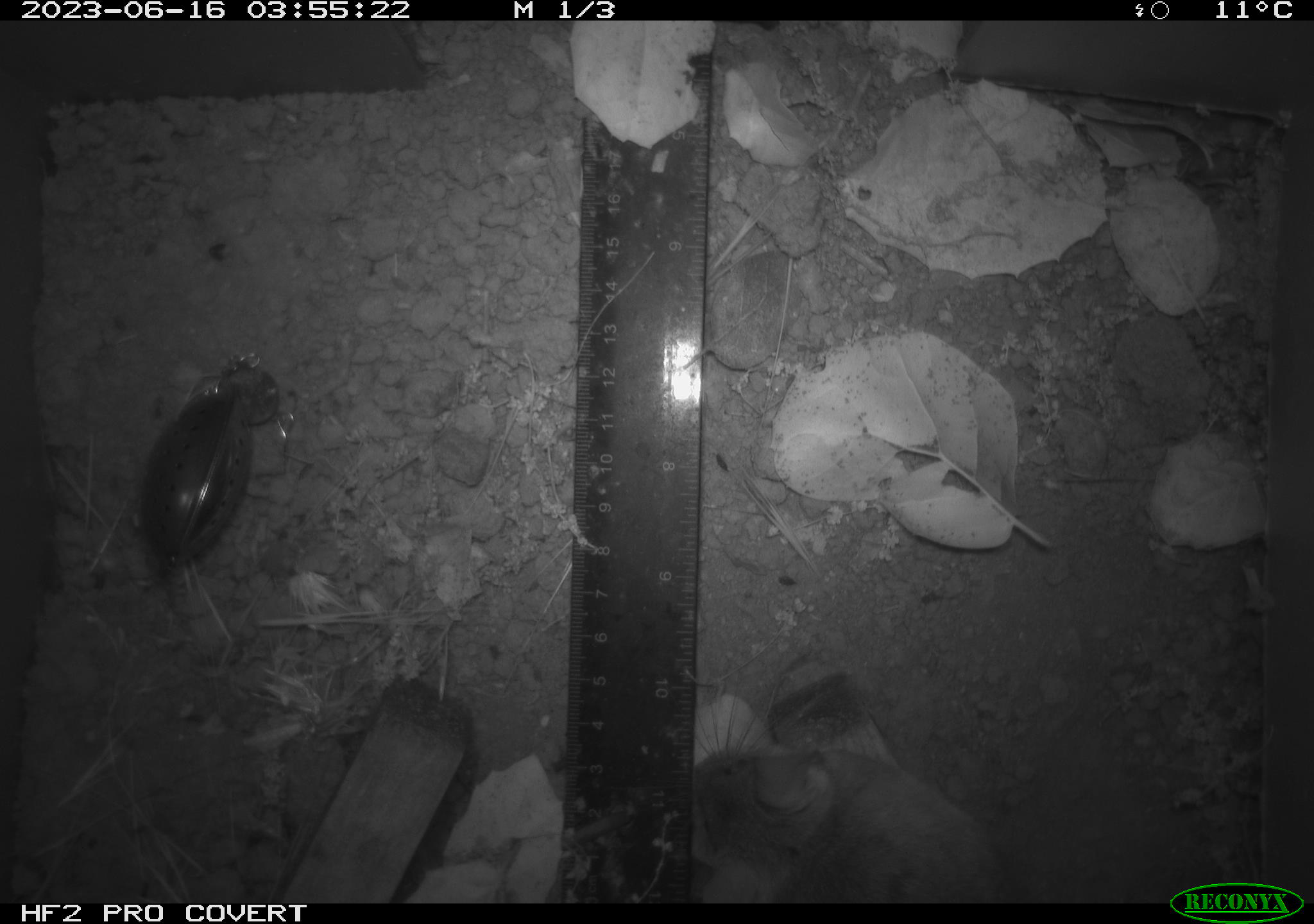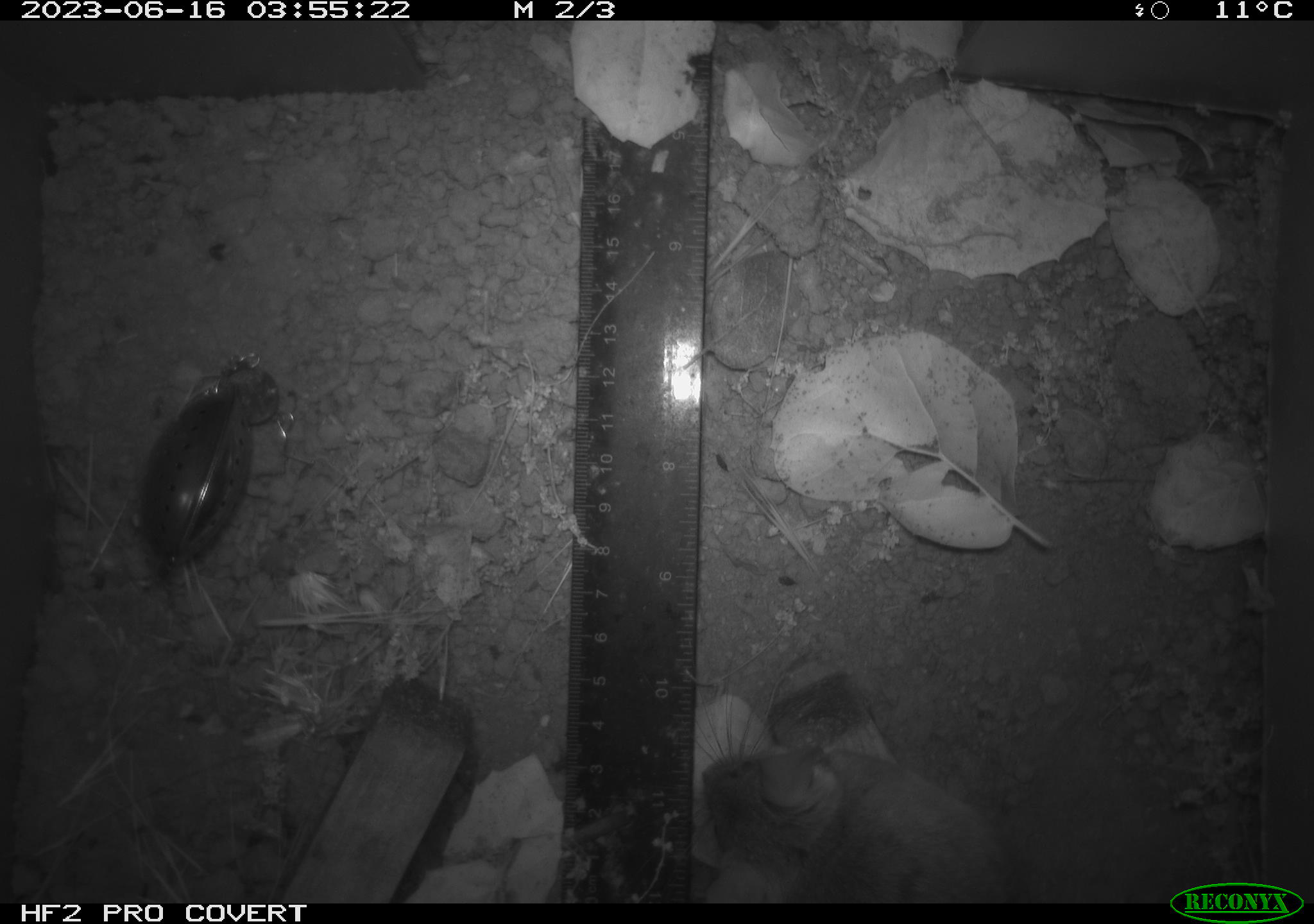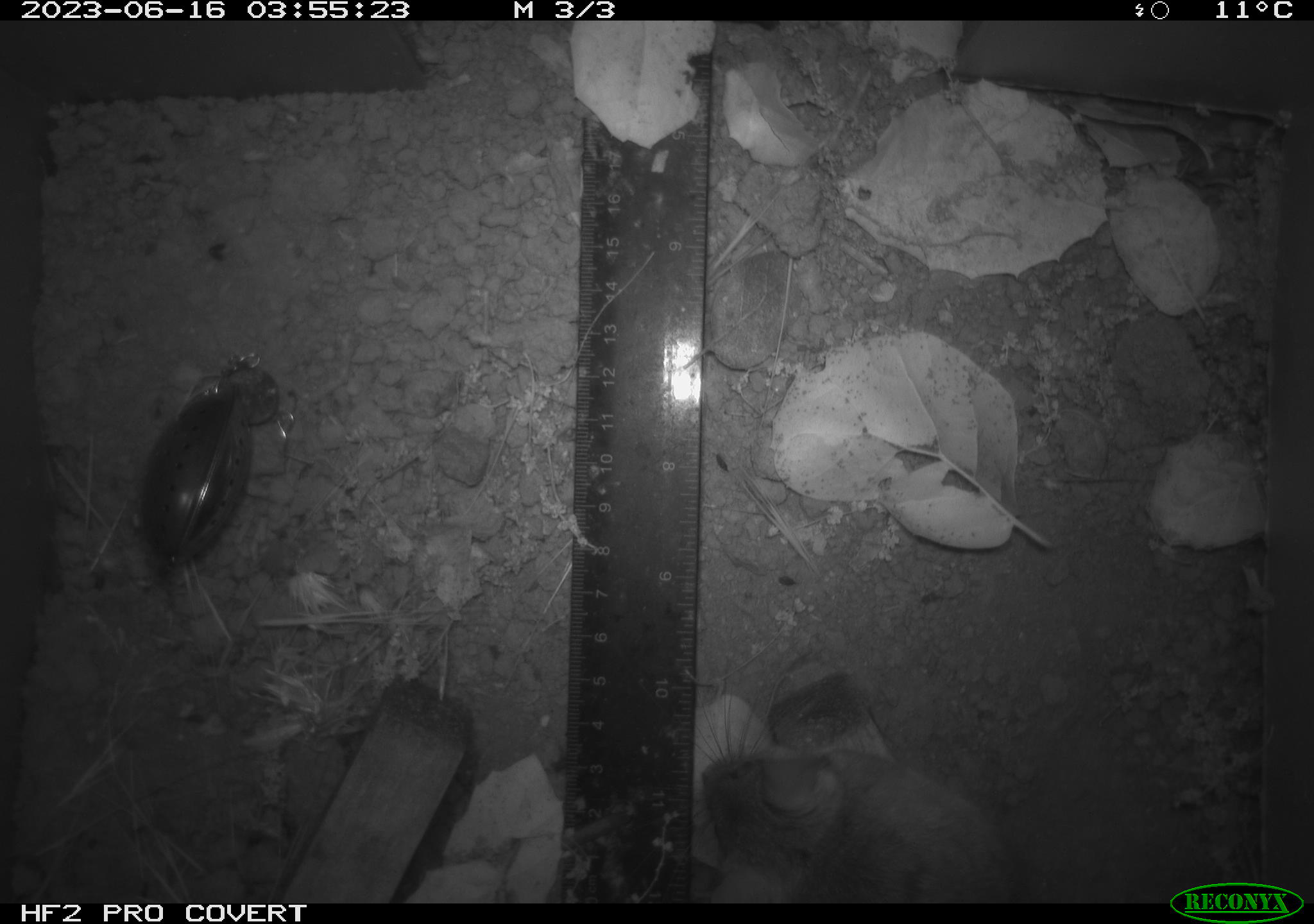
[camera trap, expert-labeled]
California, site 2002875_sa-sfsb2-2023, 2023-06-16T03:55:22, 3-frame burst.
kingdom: Animalia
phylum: Chordata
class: Mammalia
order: Rodentia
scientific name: Rodentia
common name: mouse species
Mouse species (Rodentia).